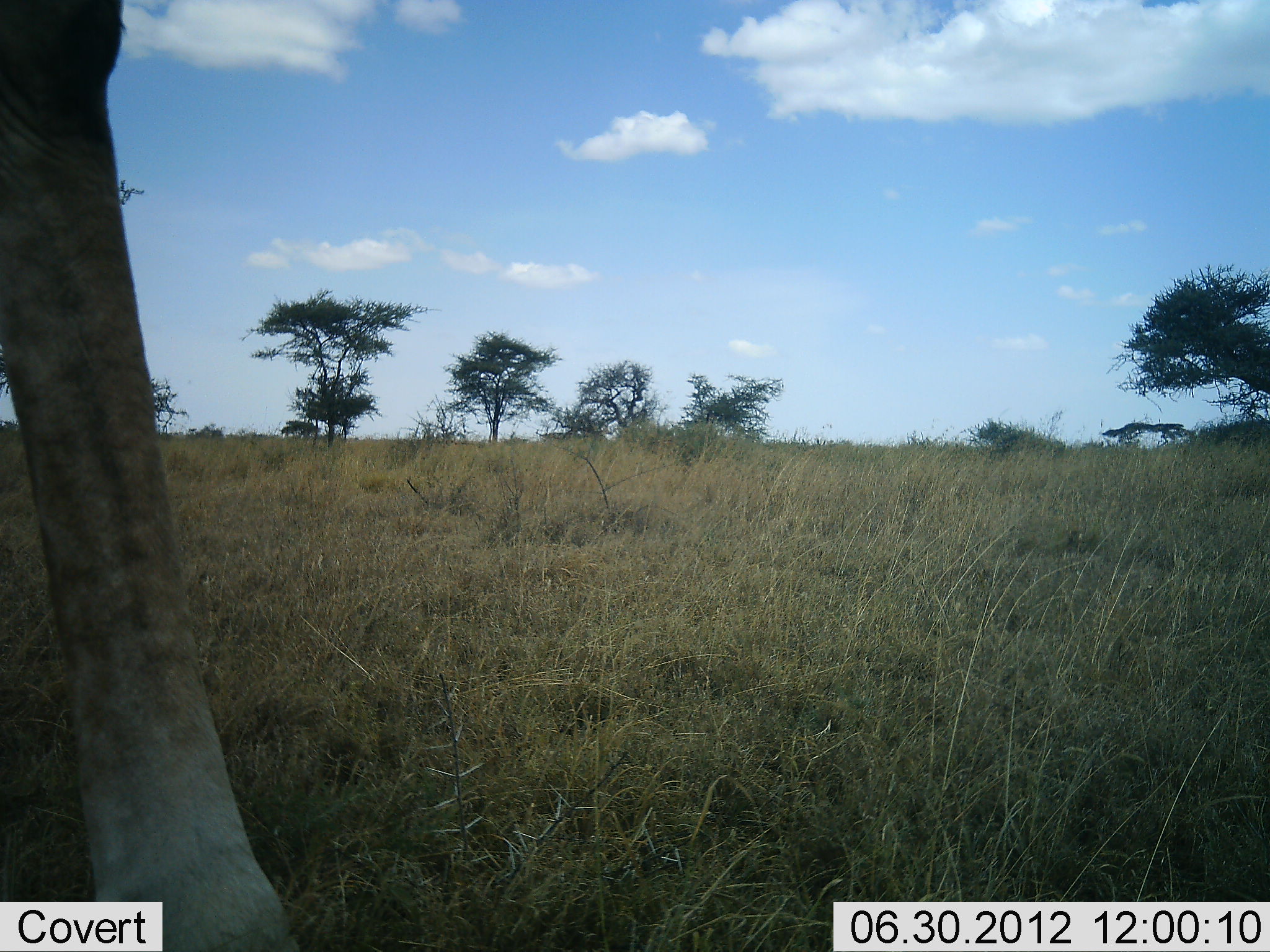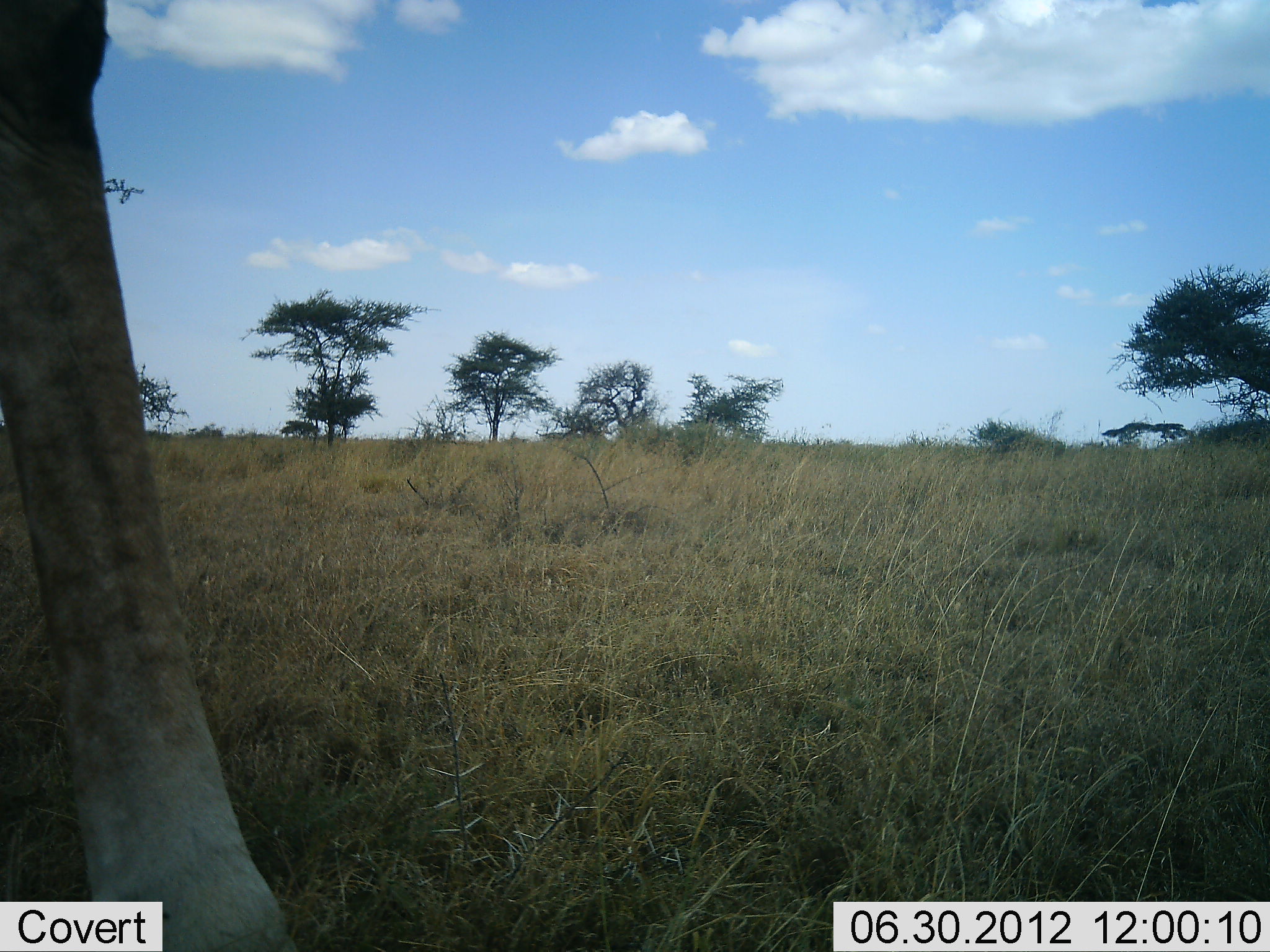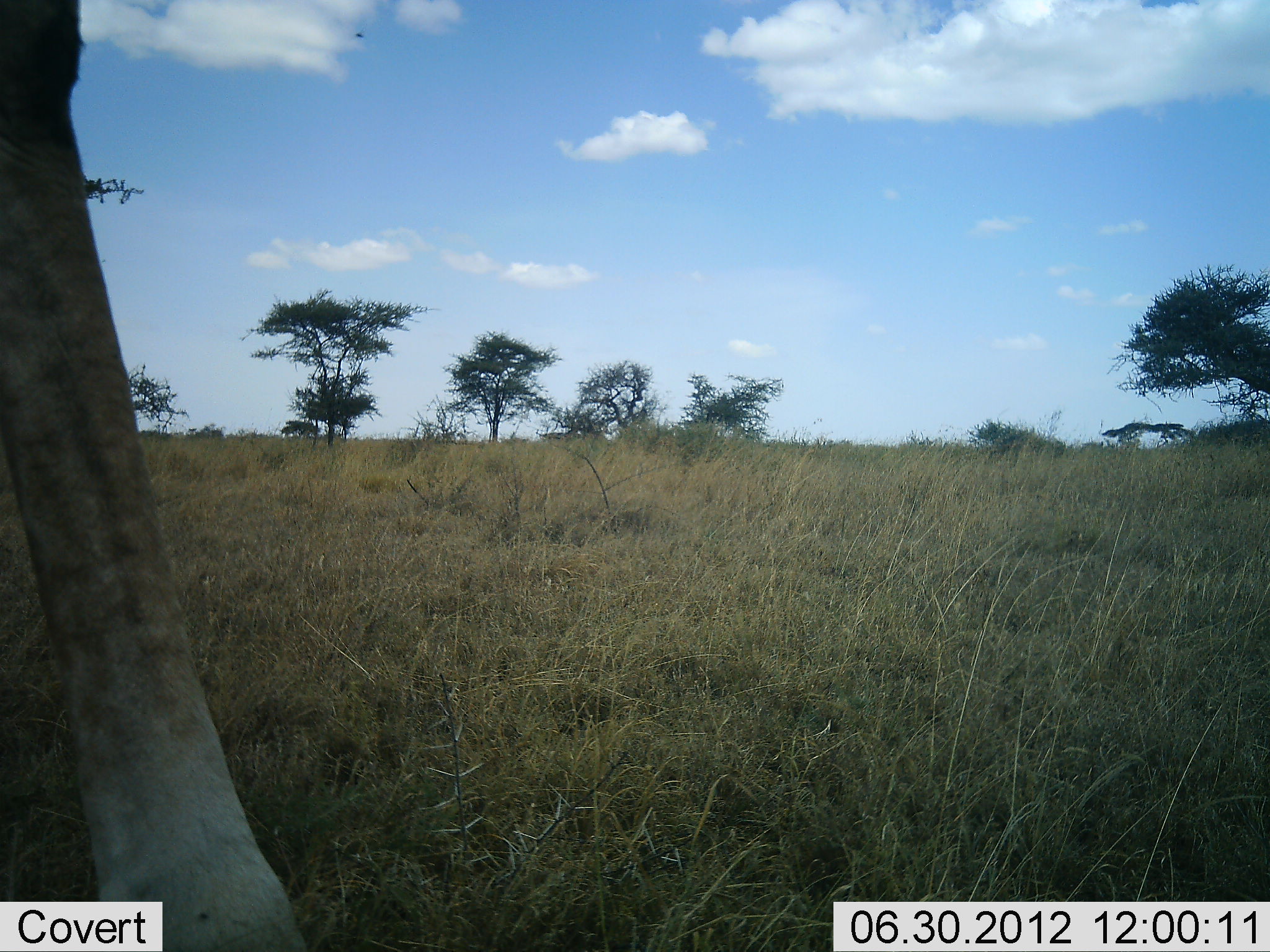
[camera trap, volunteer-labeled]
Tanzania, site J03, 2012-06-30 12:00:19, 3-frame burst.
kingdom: Animalia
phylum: Chordata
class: Mammalia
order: Artiodactyla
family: Giraffidae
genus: Giraffa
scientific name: Giraffa camelopardalis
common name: giraffe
Giraffe (Giraffa camelopardalis), count 1. Behavior (volunteer vote fractions): standing 100%, resting 0%, moving 0%, interacting 0%. Young present (vote fraction): 0%. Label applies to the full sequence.